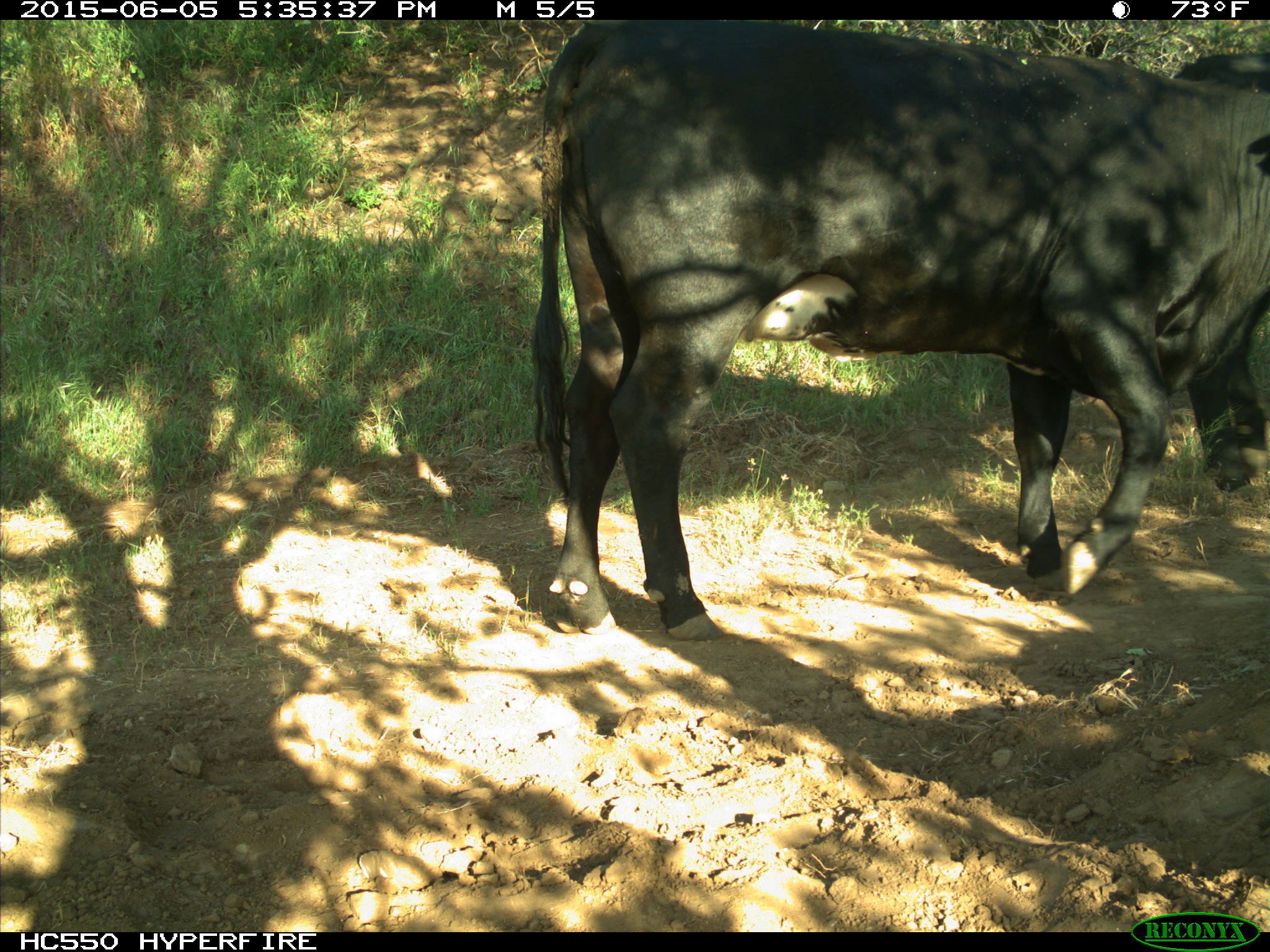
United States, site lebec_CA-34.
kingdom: Animalia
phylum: Chordata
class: Mammalia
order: Artiodactyla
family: Bovidae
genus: Bos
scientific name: Bos taurus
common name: domestic cow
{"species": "Bos taurus (domestic cow)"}